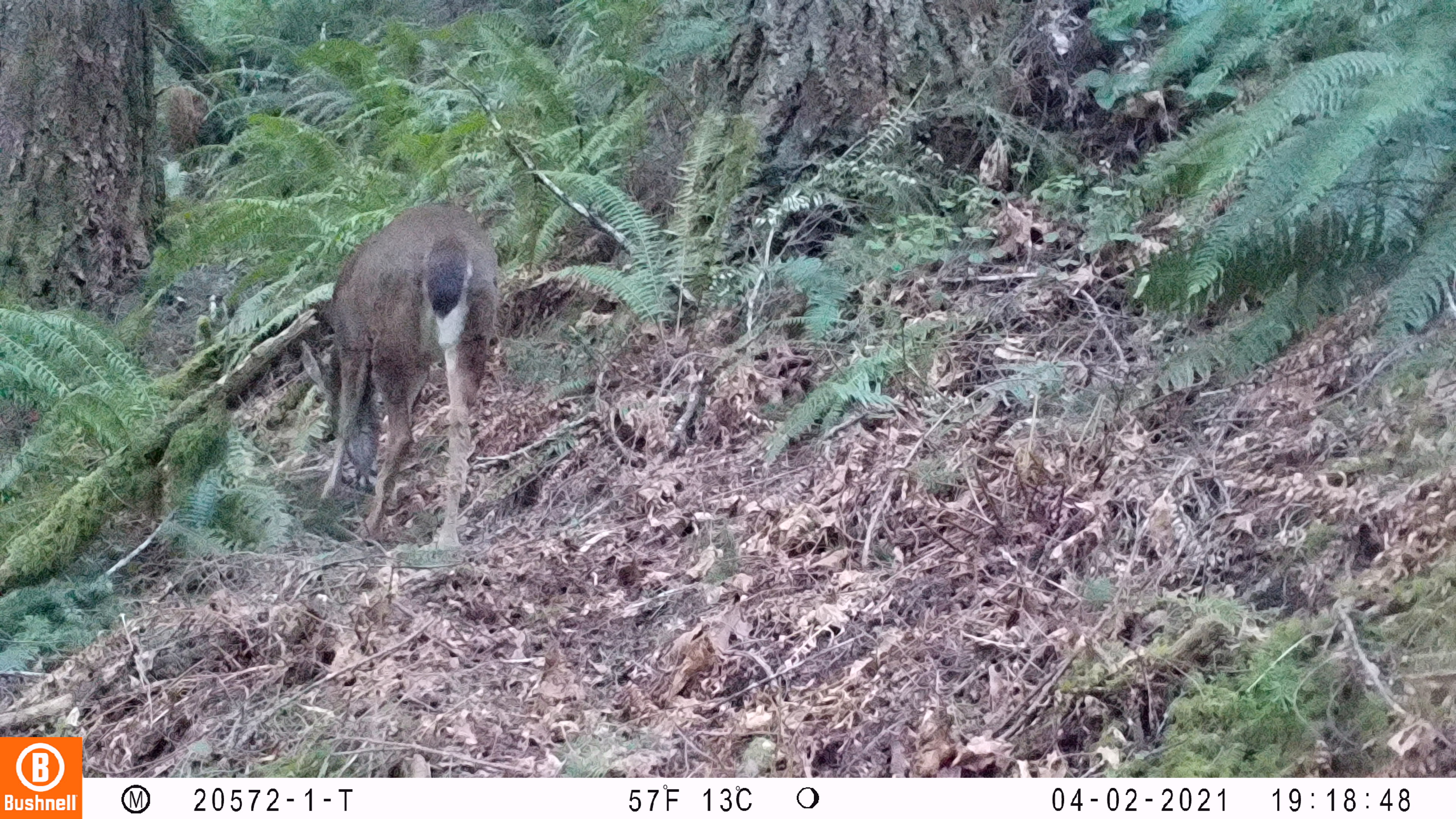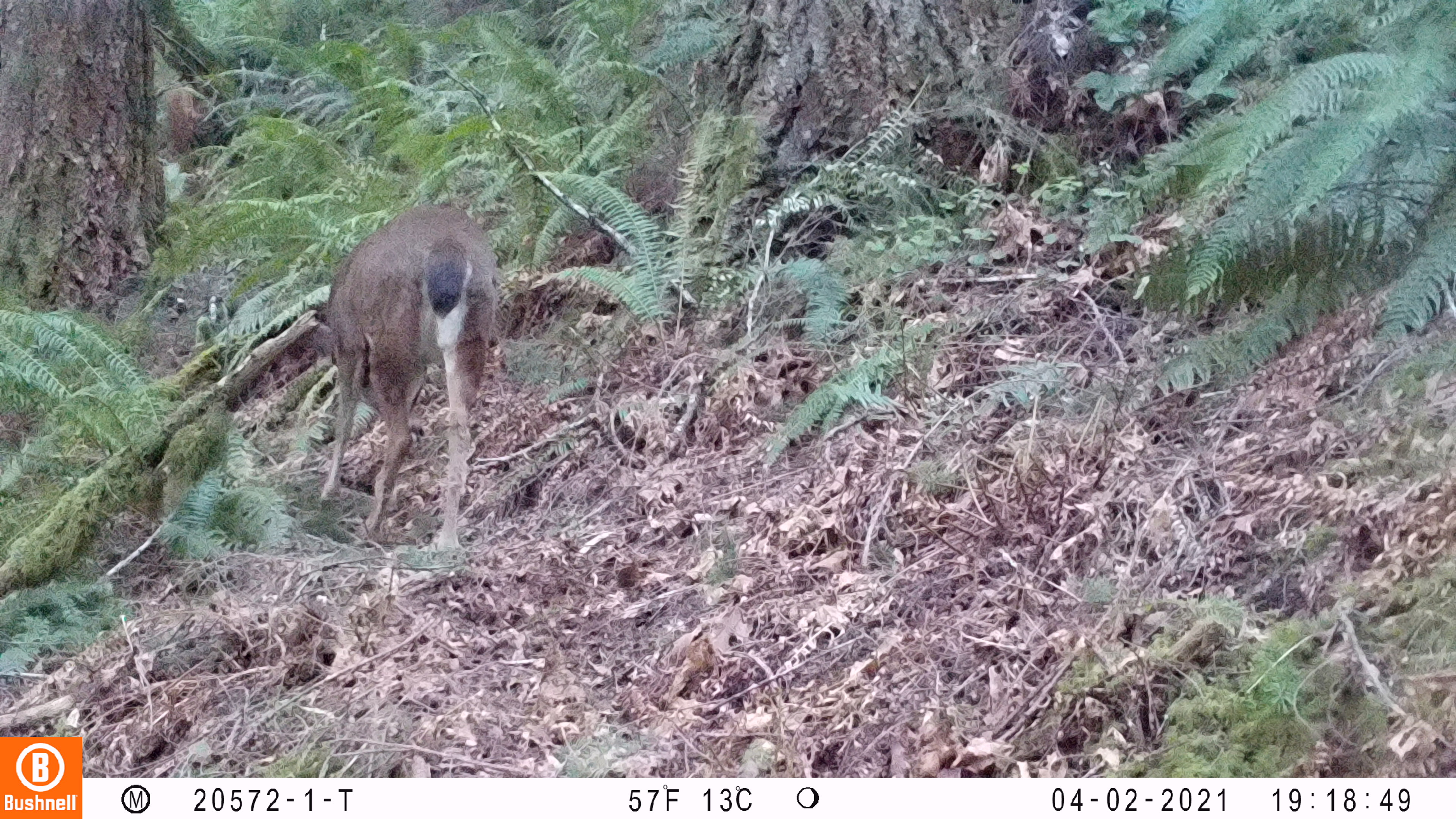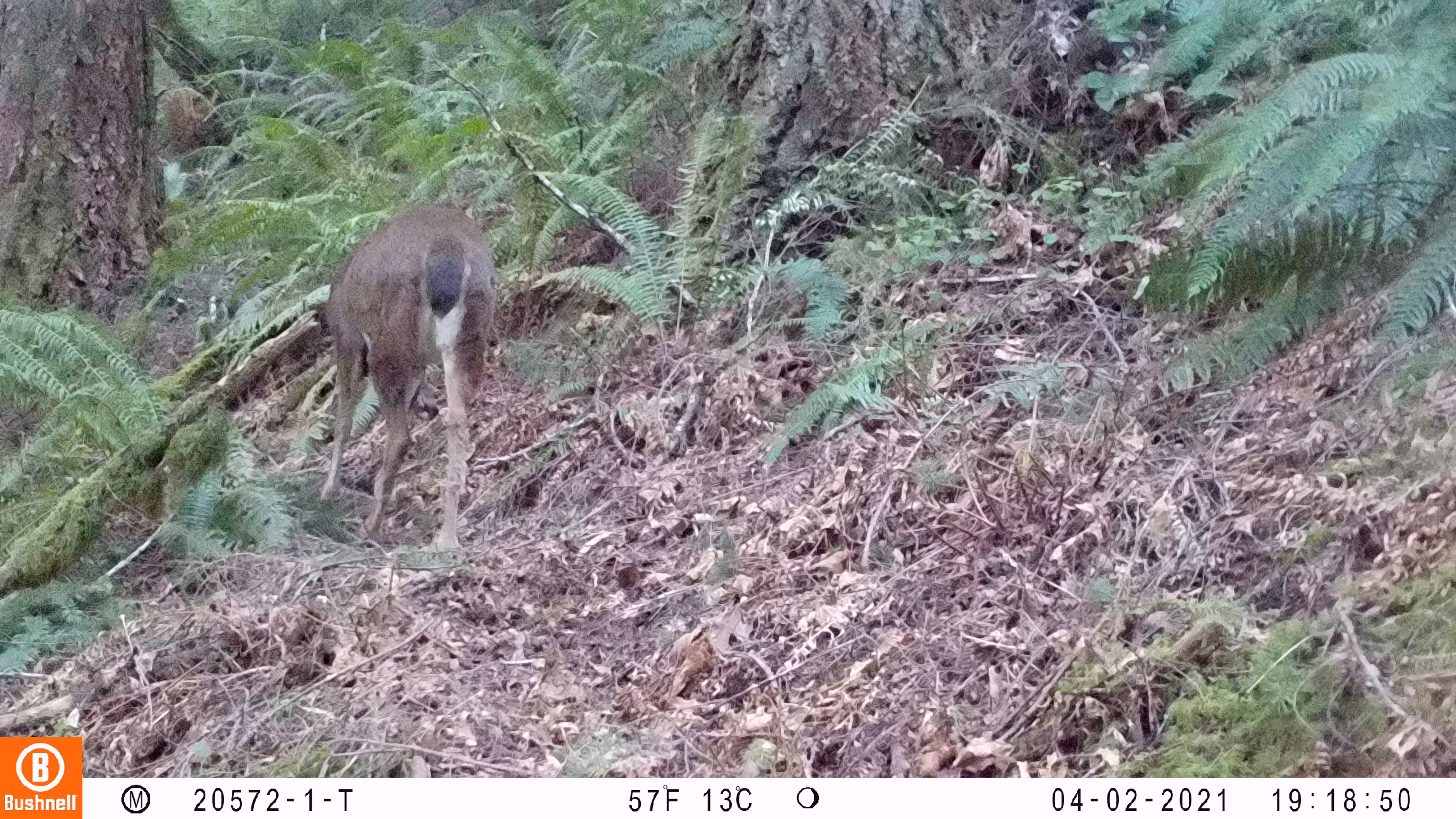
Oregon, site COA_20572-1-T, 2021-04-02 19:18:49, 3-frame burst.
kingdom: Animalia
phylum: Chordata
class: Mammalia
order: Artiodactyla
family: Cervidae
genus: Odocoileus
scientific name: Odocoileus hemionus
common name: black-tailed deer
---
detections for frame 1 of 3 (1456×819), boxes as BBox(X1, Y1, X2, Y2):
black-tailed deer: BBox(297, 197, 498, 550)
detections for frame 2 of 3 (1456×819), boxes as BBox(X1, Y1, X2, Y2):
black-tailed deer: BBox(302, 201, 498, 556)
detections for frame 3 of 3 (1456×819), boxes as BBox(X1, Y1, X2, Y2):
black-tailed deer: BBox(300, 197, 491, 555)